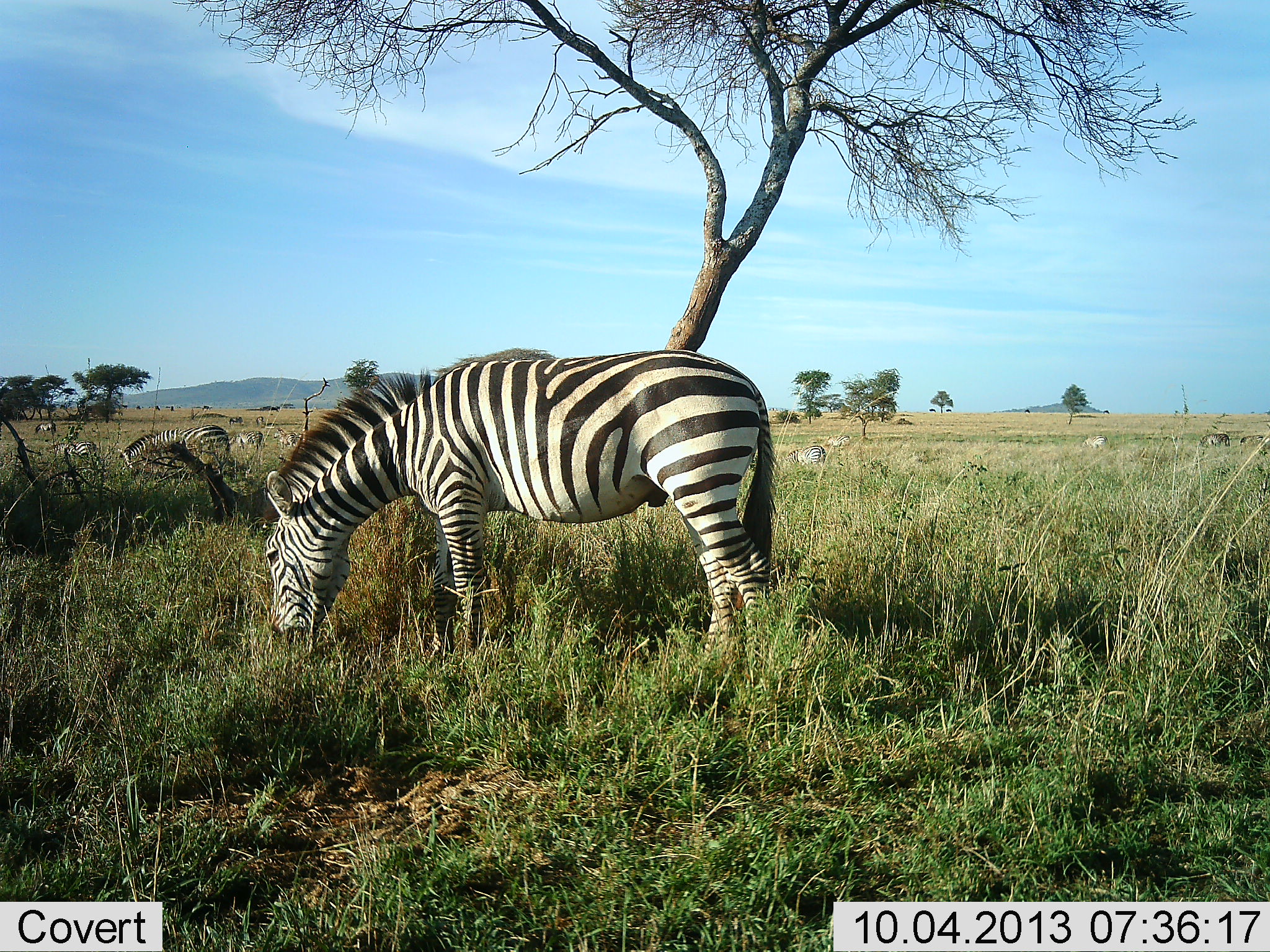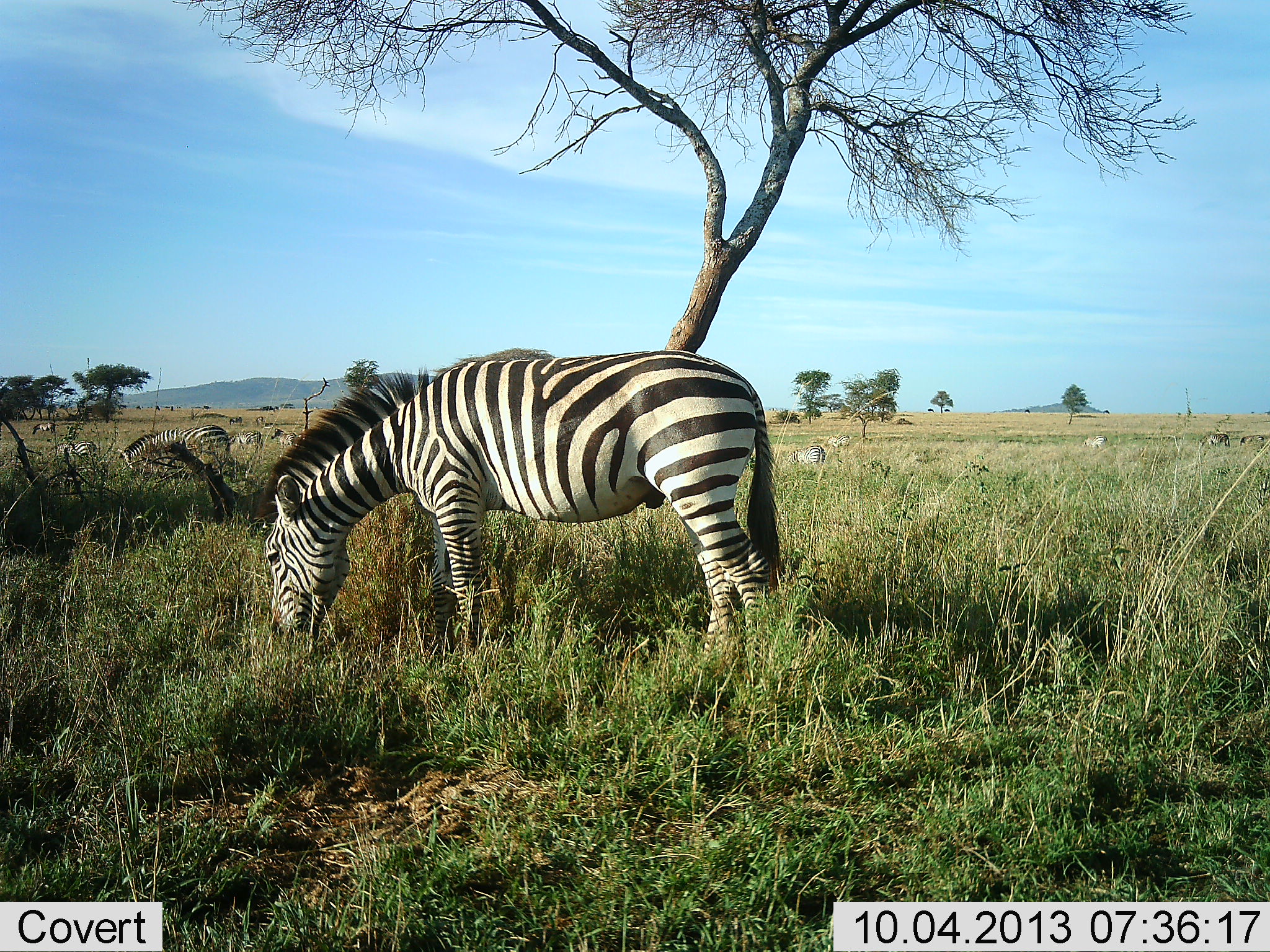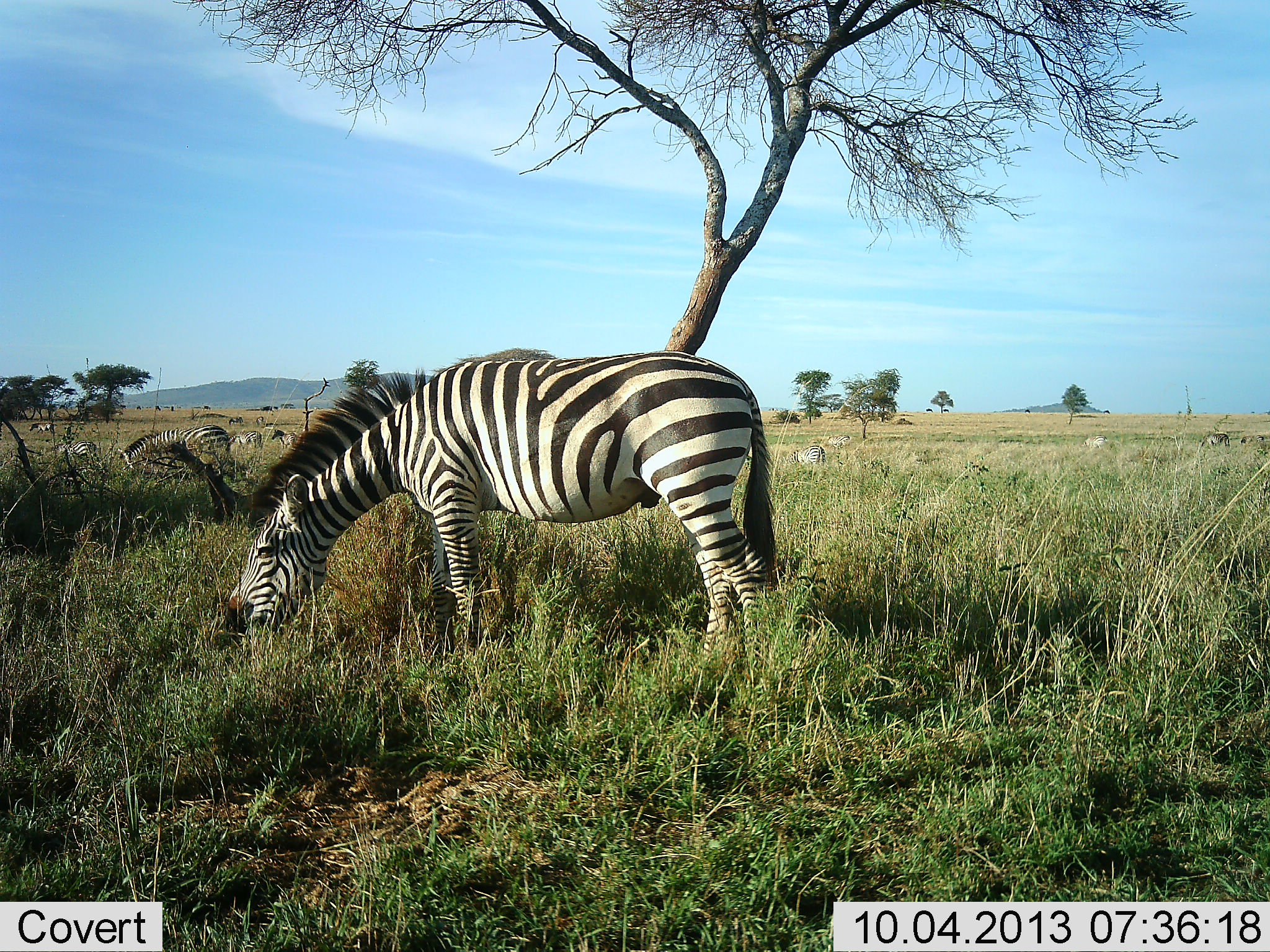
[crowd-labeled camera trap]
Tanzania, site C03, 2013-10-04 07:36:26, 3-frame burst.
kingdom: Animalia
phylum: Chordata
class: Mammalia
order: Perissodactyla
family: Equidae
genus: Equus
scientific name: Equus quagga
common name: plains zebra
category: zebra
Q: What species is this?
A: Zebra (plains zebra) (Equus quagga).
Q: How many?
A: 10.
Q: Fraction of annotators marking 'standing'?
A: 39%.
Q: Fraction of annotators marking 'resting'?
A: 0%.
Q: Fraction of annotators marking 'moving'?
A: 6%.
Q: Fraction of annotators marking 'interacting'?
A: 0%.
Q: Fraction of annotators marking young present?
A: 0%.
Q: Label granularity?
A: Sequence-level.